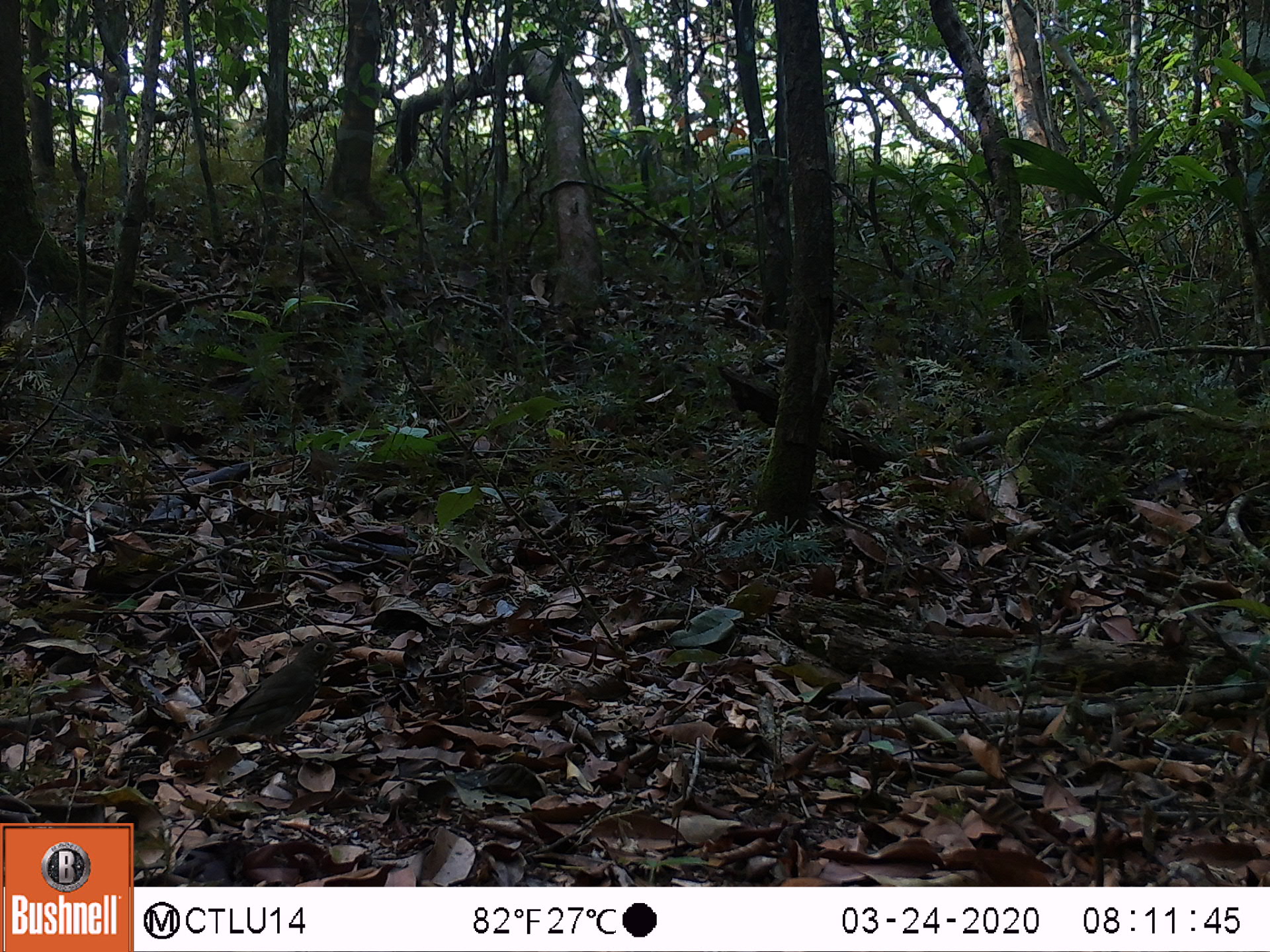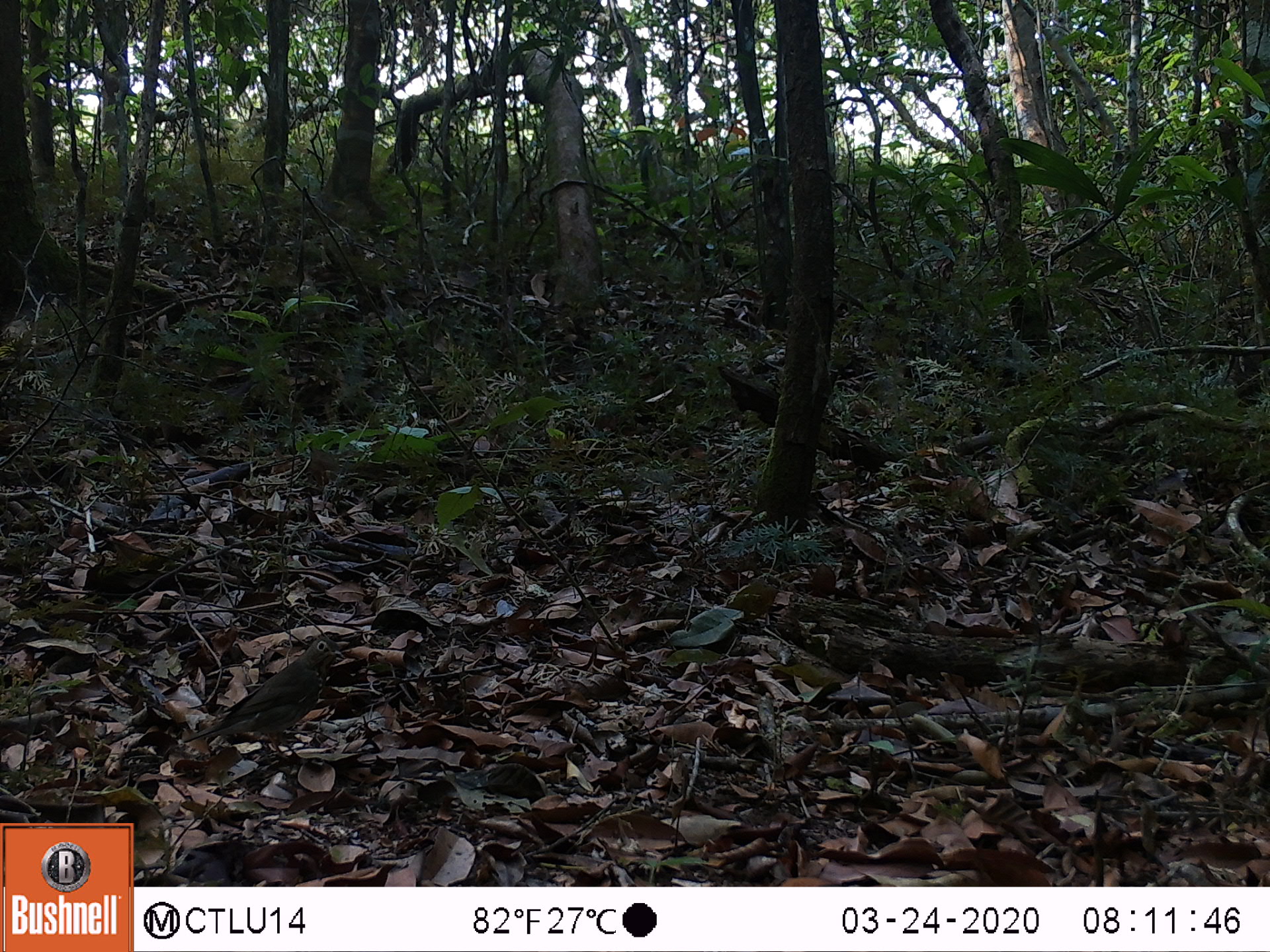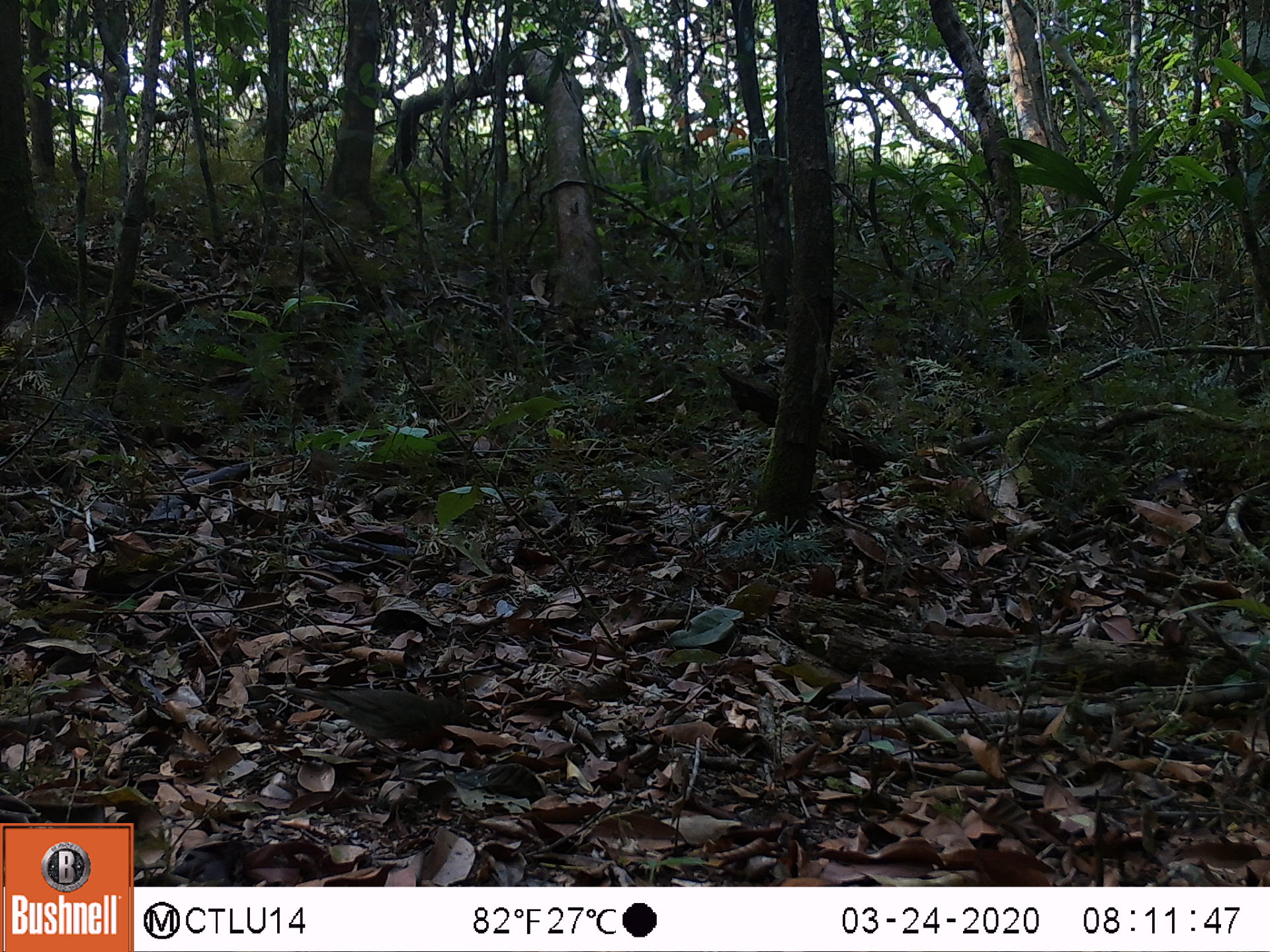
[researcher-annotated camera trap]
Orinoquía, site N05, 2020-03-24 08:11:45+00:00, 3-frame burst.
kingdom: Animalia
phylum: Chordata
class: Aves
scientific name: Aves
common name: bird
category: unknown bird